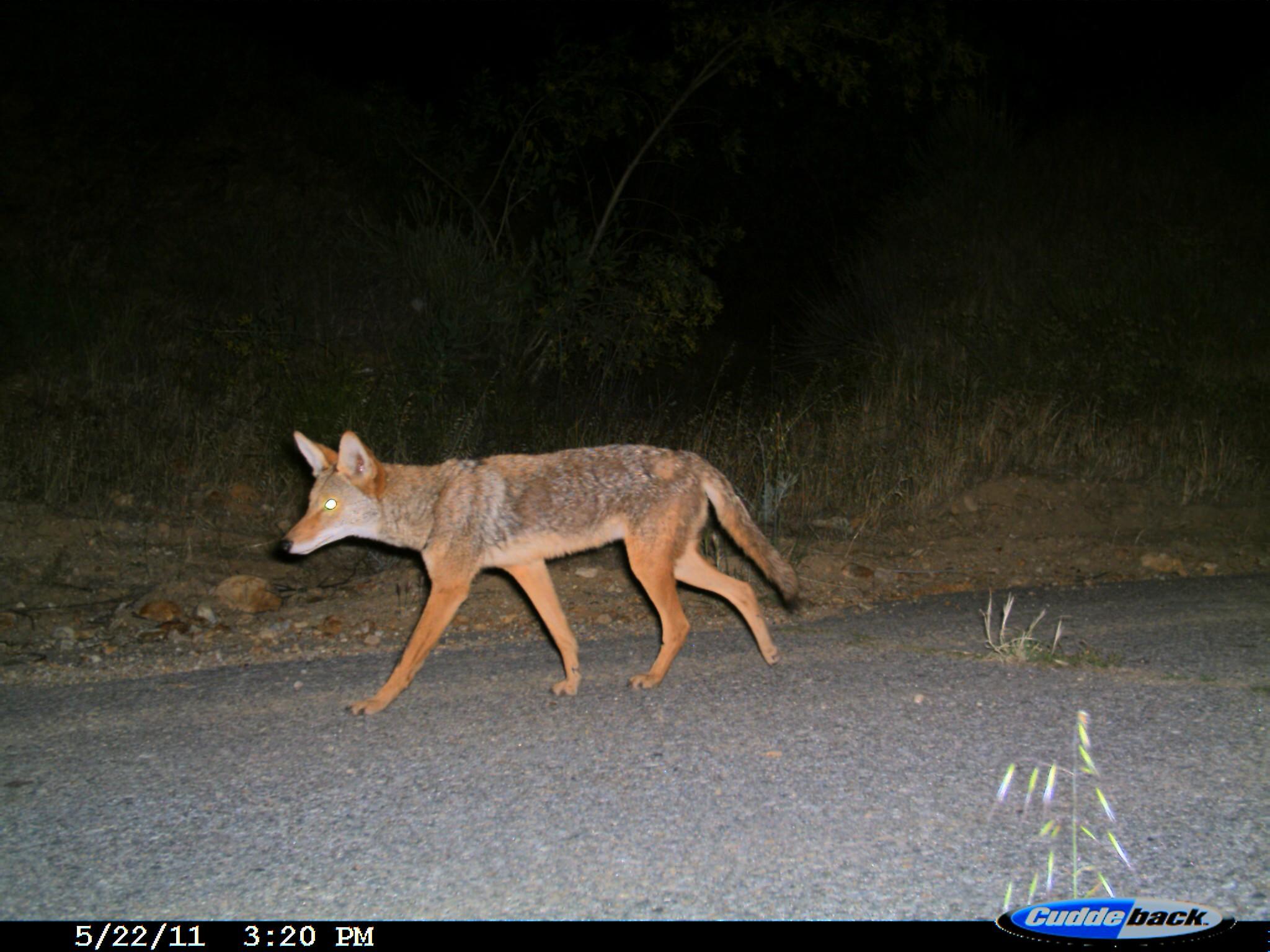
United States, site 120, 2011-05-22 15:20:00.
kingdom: Animalia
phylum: Chordata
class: Mammalia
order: Carnivora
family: Canidae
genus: Canis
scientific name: Canis latrans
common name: coyote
Coyote (Canis latrans).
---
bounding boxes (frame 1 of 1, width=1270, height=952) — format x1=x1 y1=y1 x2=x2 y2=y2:
coyote: x1=219 y1=387 x2=841 y2=735